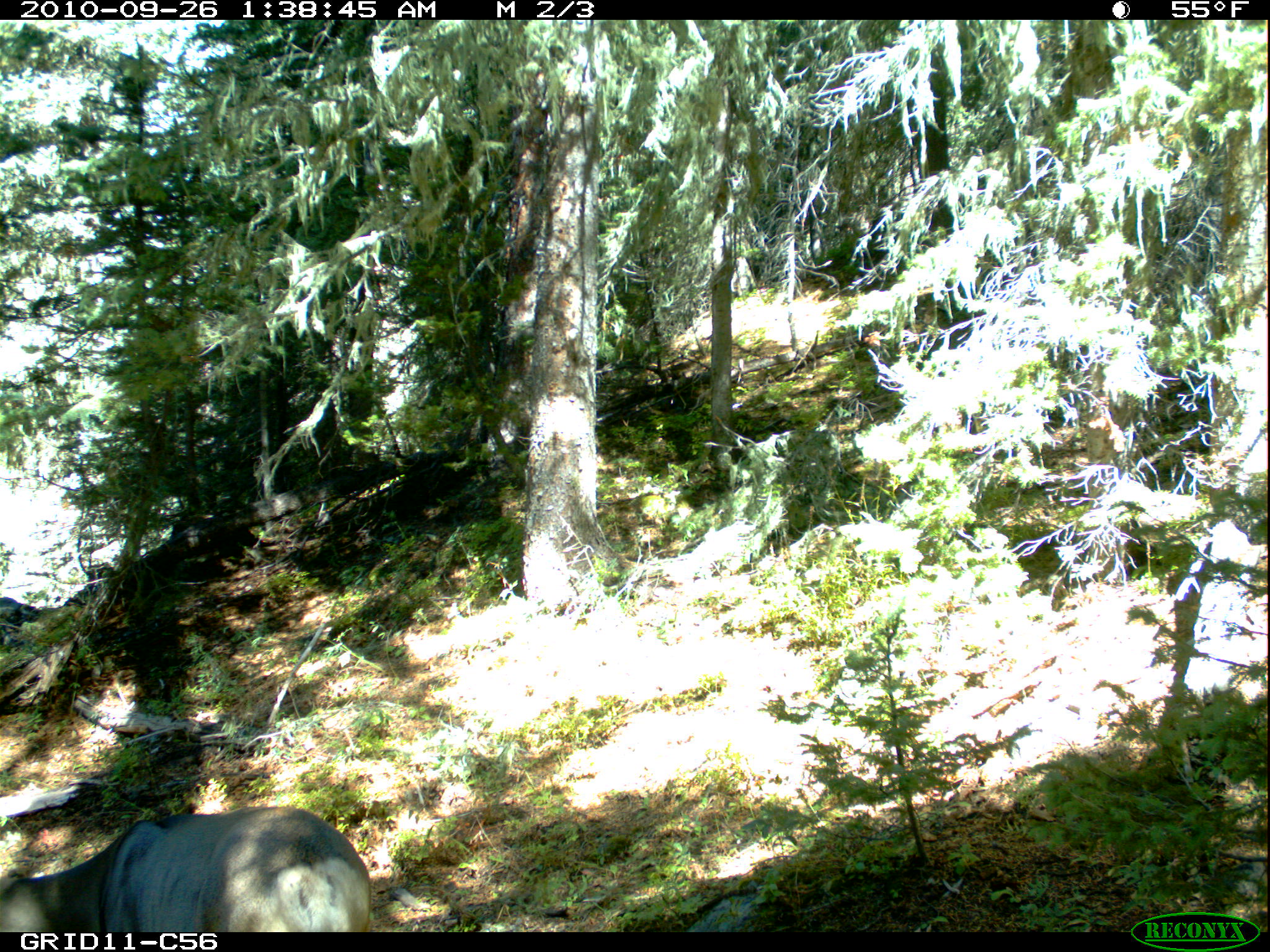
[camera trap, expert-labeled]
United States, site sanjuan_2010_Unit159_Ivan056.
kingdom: Animalia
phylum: Chordata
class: Mammalia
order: Artiodactyla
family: Cervidae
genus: Odocoileus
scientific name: Odocoileus hemionus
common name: mule deer